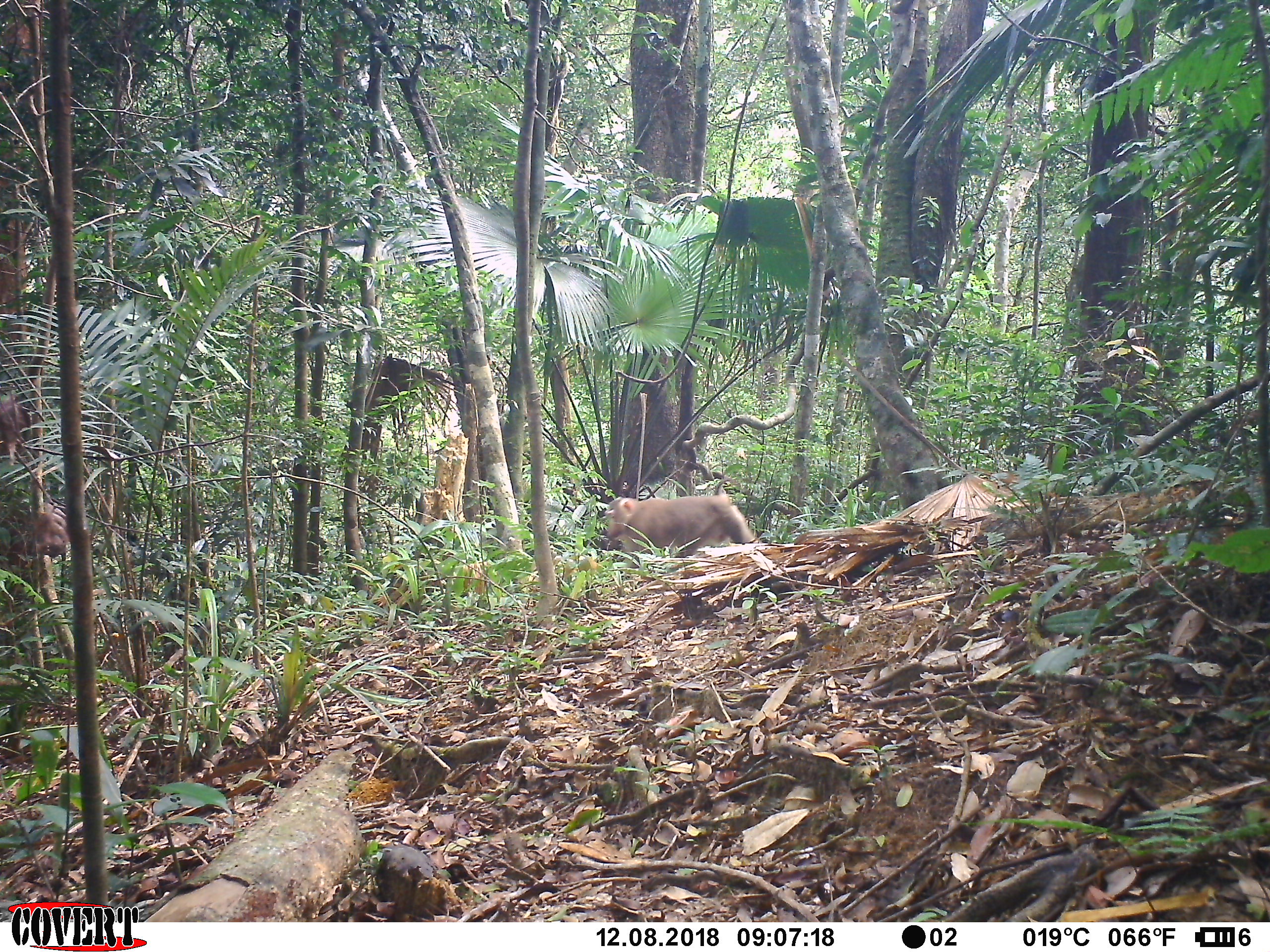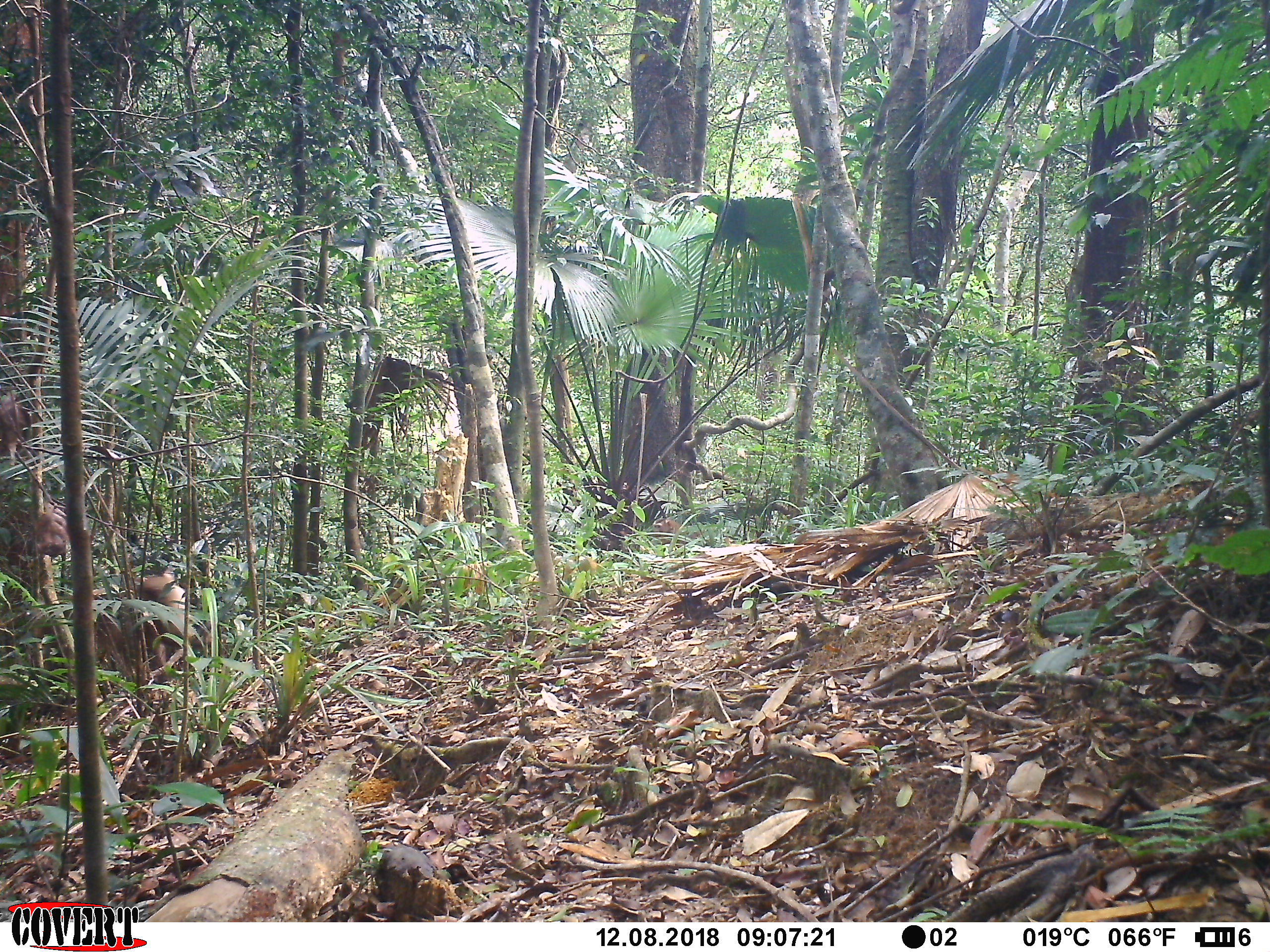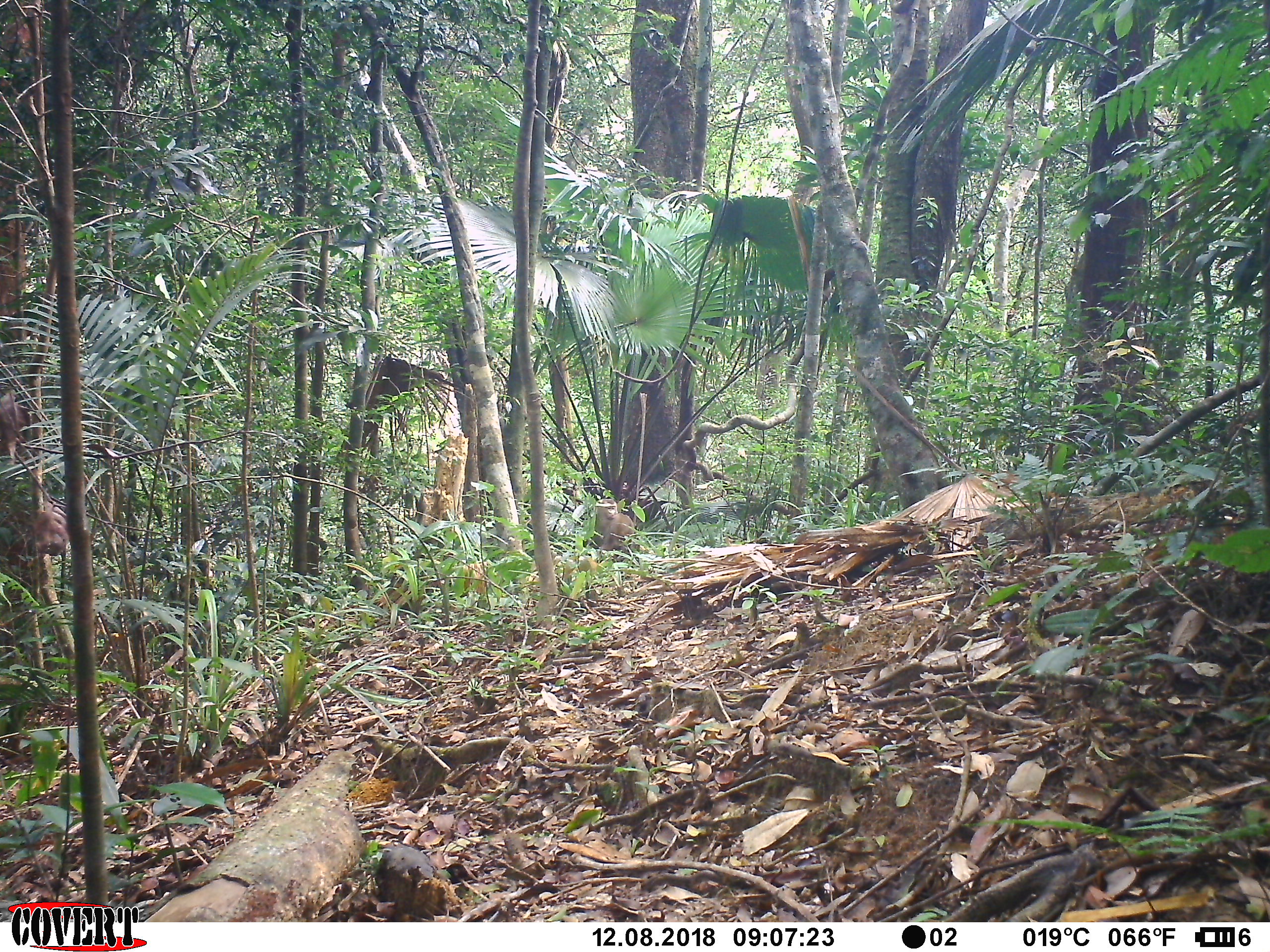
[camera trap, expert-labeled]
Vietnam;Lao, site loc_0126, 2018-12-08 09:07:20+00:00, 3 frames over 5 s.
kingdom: Animalia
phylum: Chordata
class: Mammalia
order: Primates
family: Cercopithecidae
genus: Macaca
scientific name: Macaca nemestrina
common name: pig-tailed macaque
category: pig tailed macaque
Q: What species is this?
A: Pig tailed macaque (pig-tailed macaque) (Macaca nemestrina).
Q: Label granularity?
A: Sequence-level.